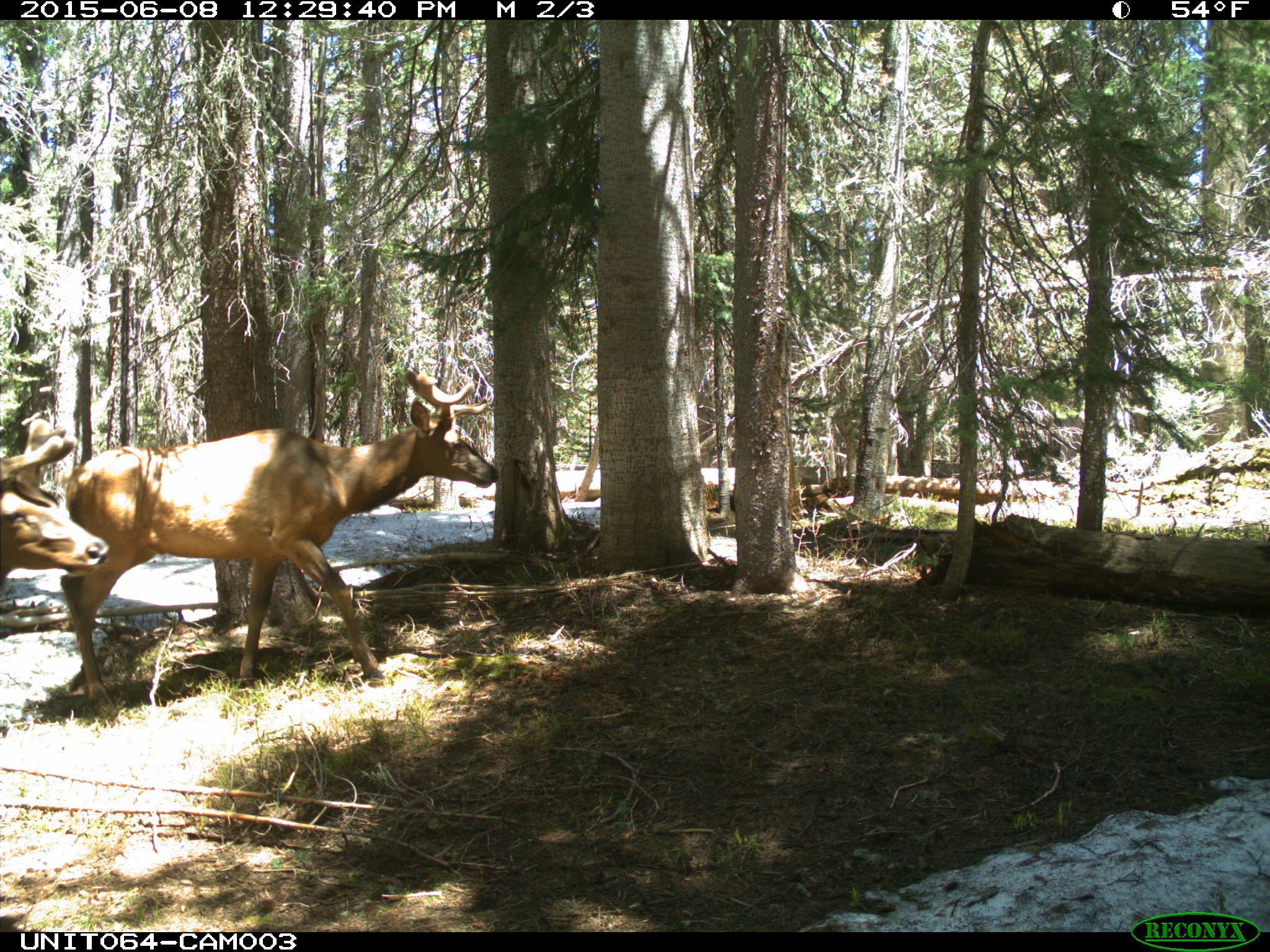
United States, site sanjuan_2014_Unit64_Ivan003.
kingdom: Animalia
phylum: Chordata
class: Mammalia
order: Artiodactyla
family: Cervidae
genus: Cervus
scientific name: Cervus elaphus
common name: red deer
Cervus elaphus (red deer).